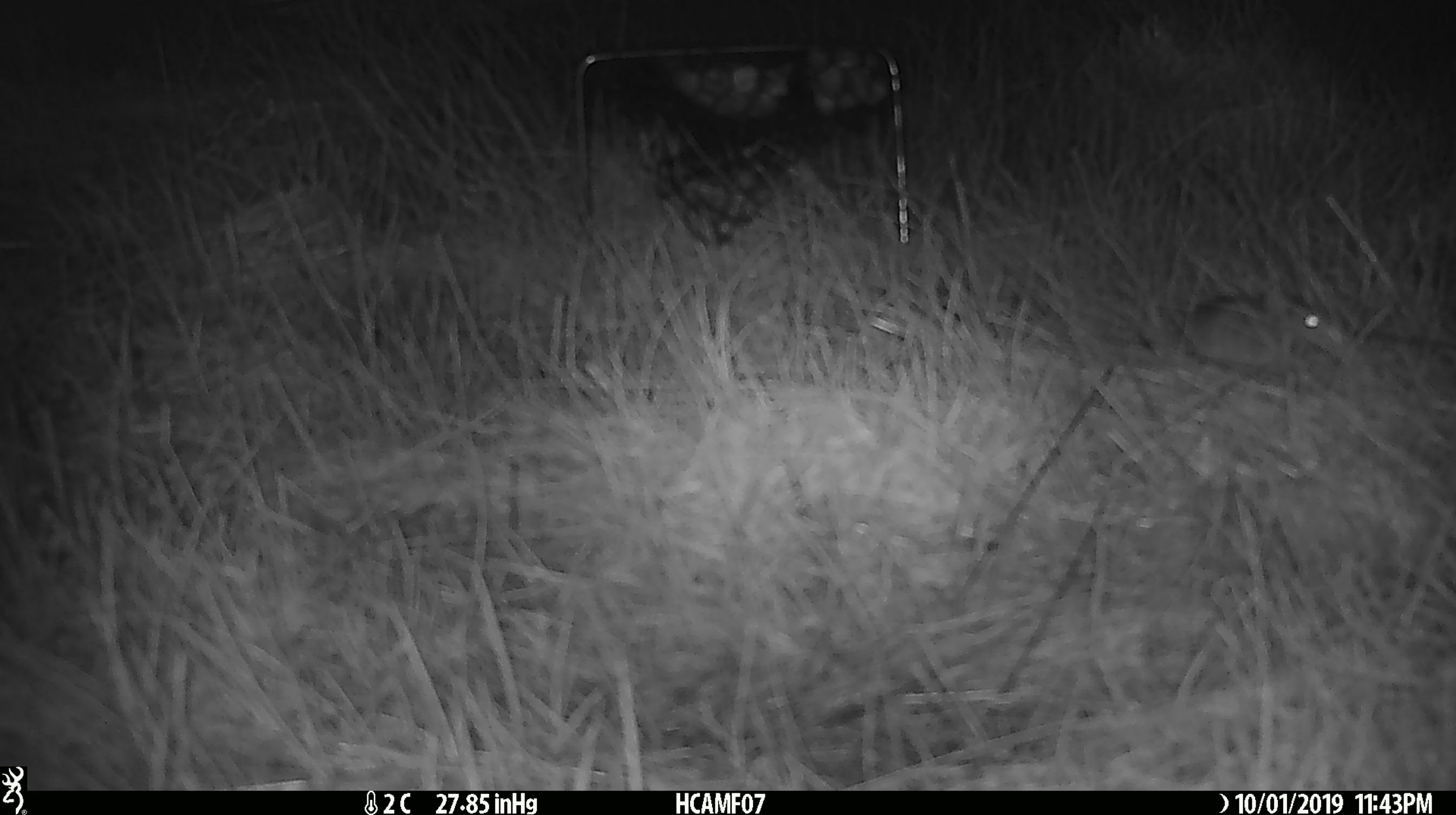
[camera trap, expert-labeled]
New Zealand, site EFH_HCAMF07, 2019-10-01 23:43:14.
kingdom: Animalia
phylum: Chordata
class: Mammalia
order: Rodentia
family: Muridae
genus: Mus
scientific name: Mus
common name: mouse